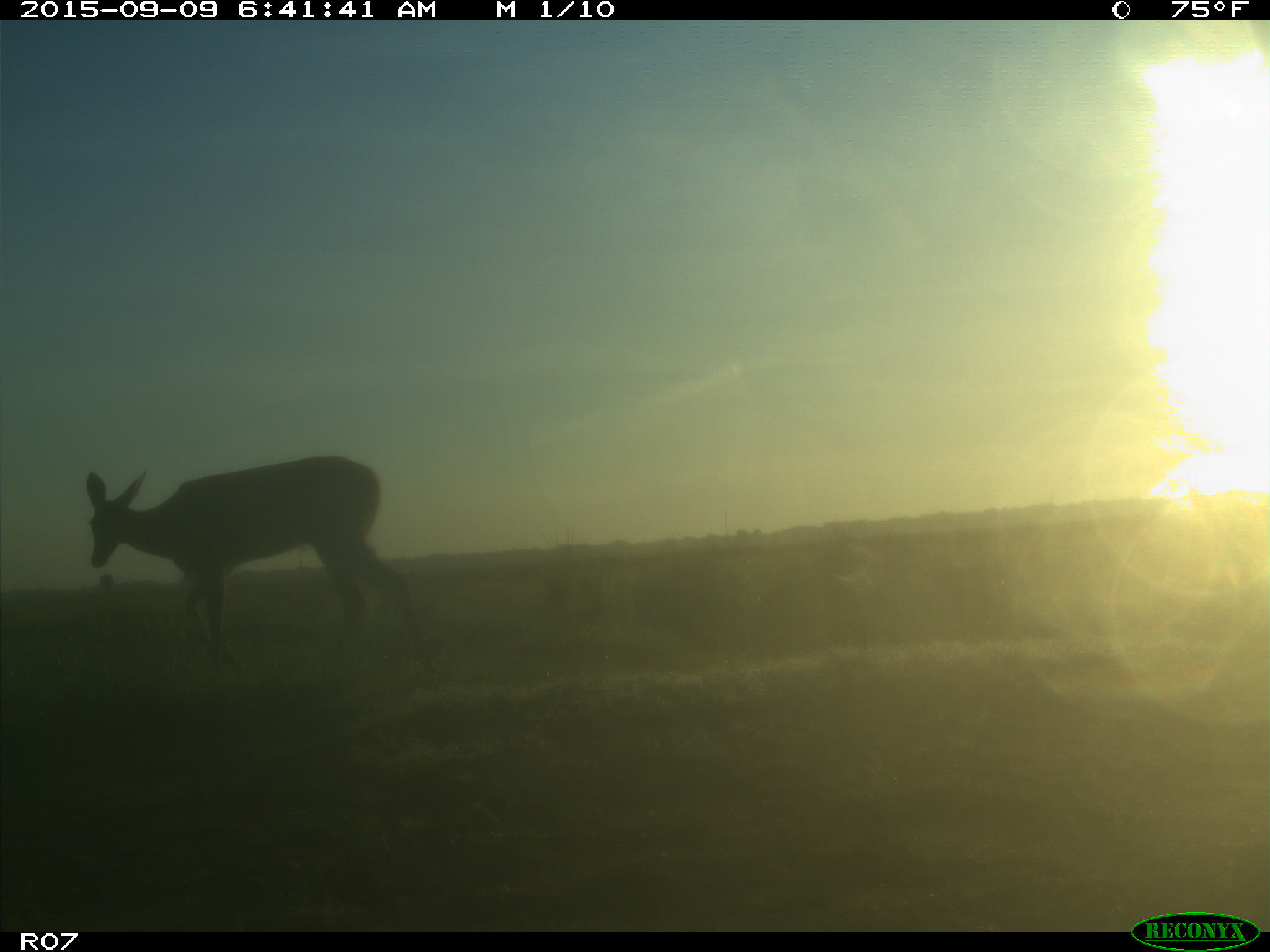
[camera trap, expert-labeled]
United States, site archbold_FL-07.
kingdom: Animalia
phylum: Chordata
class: Mammalia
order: Artiodactyla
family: Cervidae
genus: Odocoileus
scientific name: Odocoileus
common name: deer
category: unidentified deer